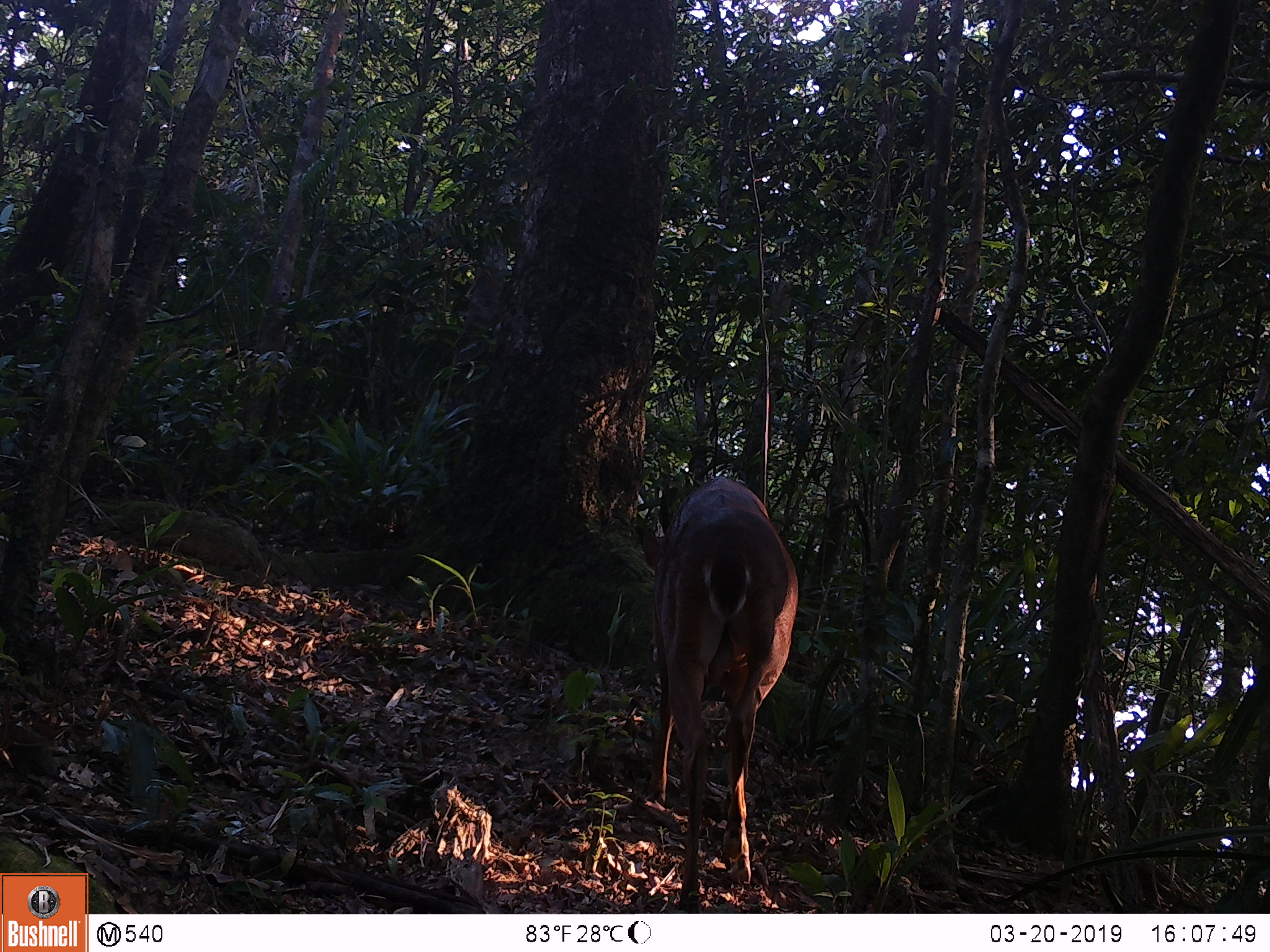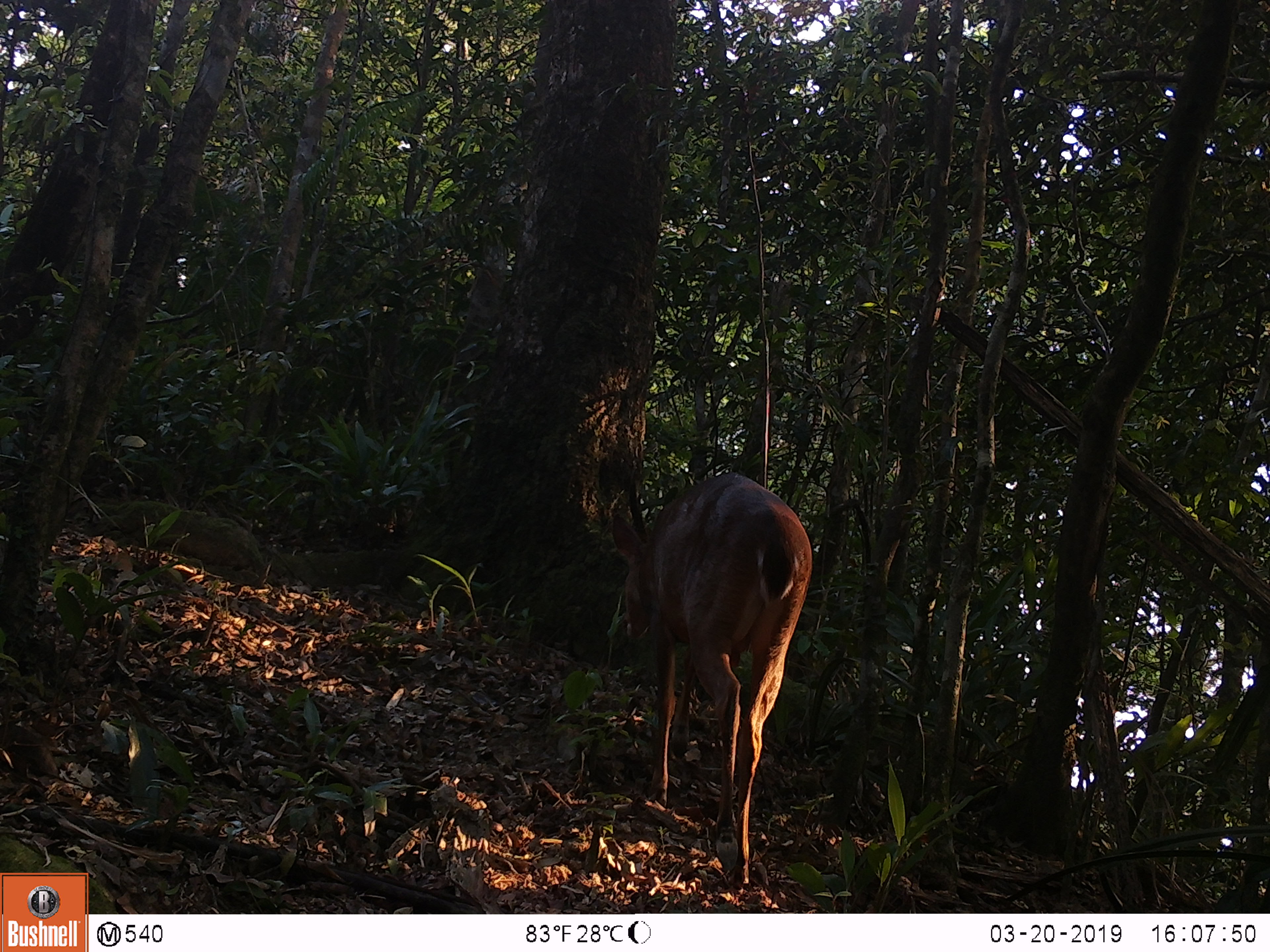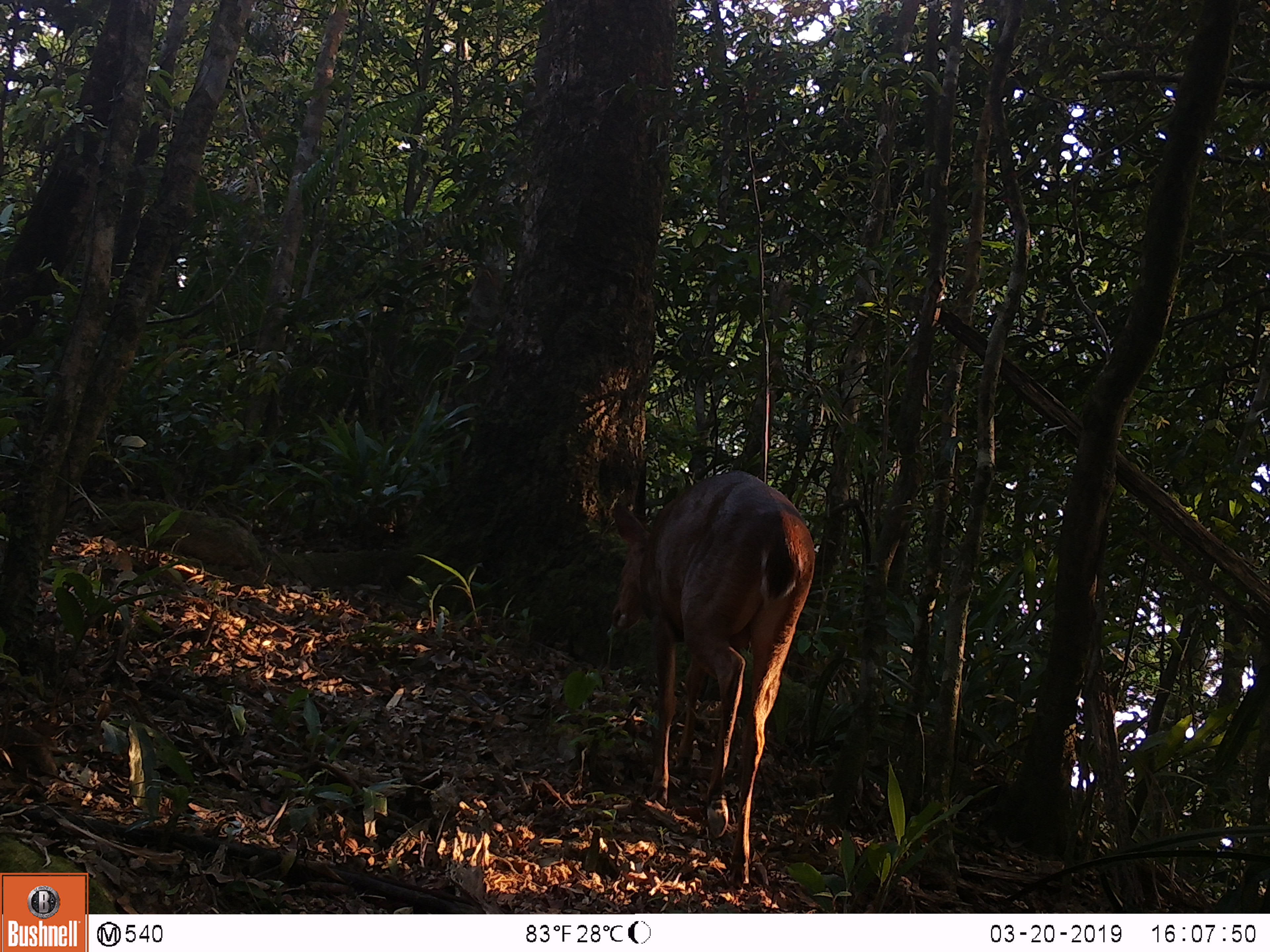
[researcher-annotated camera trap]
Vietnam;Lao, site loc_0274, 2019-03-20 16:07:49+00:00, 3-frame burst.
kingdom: Animalia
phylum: Chordata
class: Mammalia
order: Artiodactyla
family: Cervidae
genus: Muntiacus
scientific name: Muntiacus vuquangensis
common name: large-antlered muntjac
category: large antlered muntjac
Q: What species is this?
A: Large antlered muntjac (large-antlered muntjac) (Muntiacus vuquangensis).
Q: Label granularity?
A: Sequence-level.